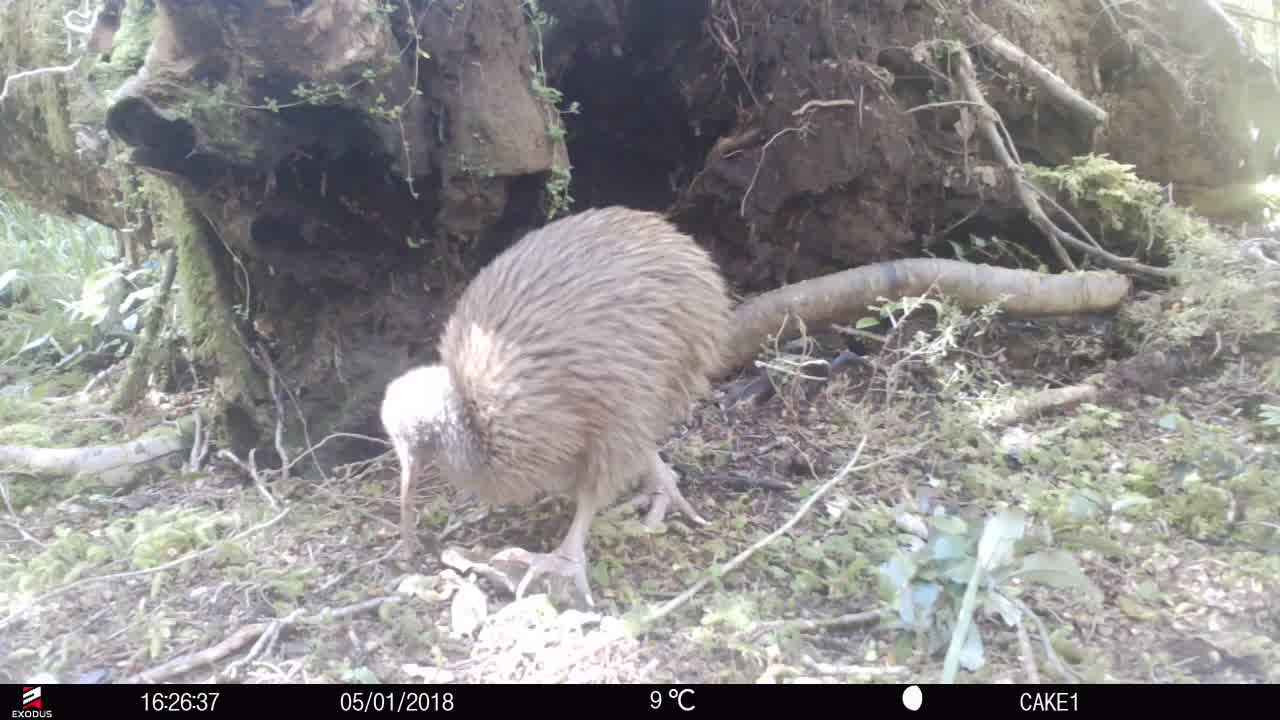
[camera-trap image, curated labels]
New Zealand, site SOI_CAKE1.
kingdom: Animalia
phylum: Chordata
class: Aves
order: Apterygiformes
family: Apterygidae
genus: Apteryx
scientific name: Apteryx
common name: kiwi